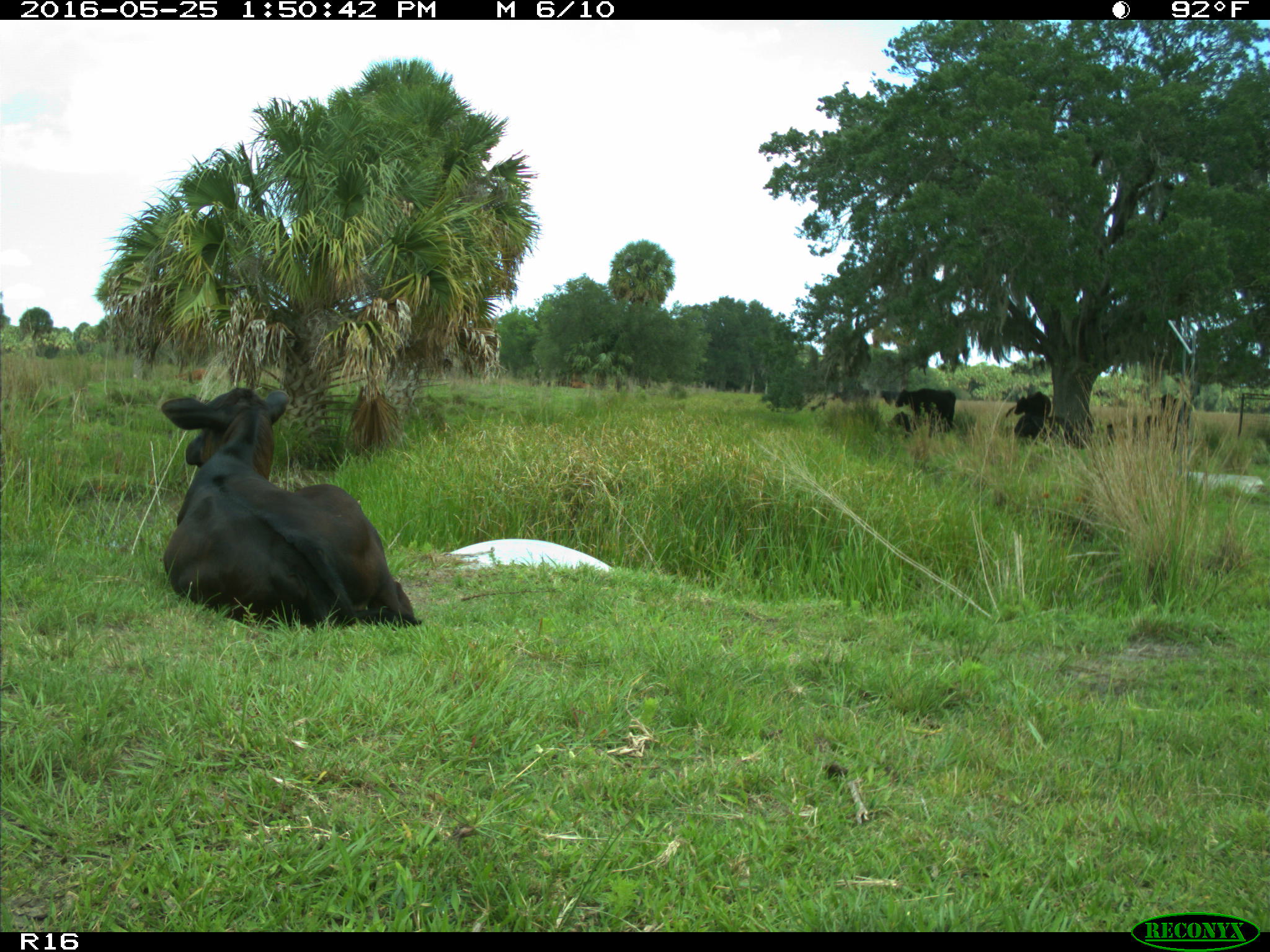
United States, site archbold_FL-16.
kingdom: Animalia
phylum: Chordata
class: Mammalia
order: Artiodactyla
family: Bovidae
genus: Bos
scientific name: Bos taurus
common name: domestic cow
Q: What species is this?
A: Bos taurus (domestic cow).